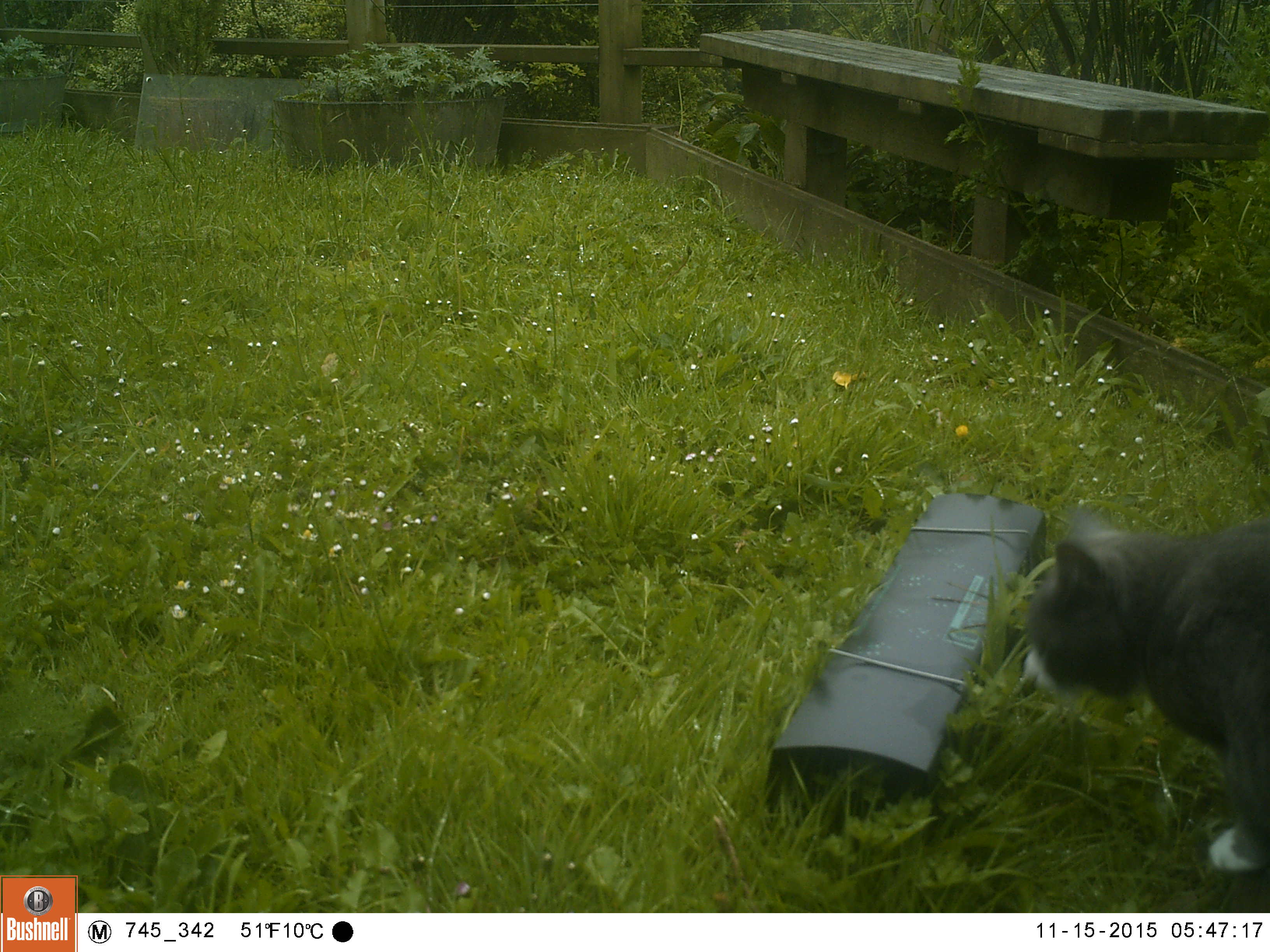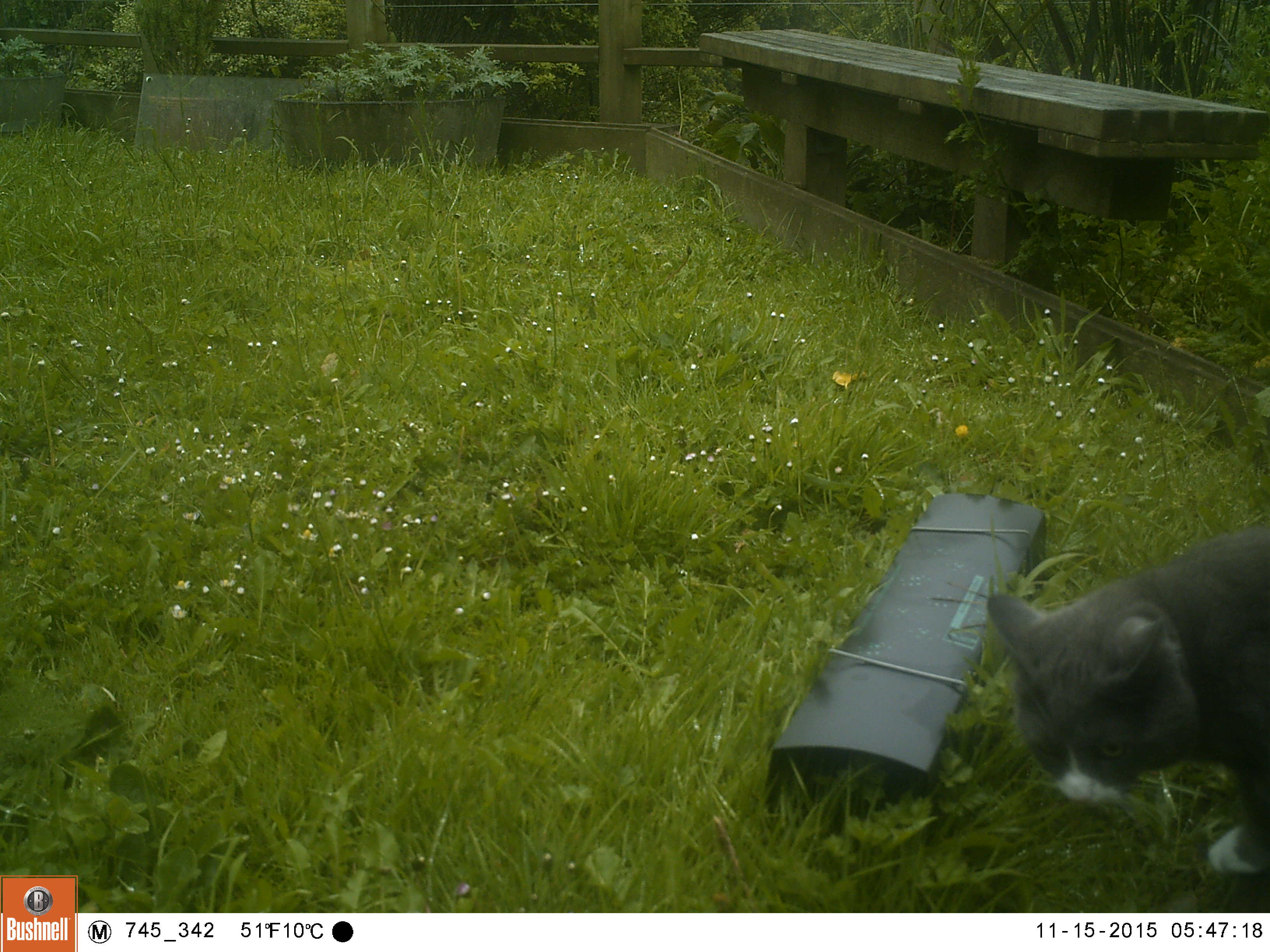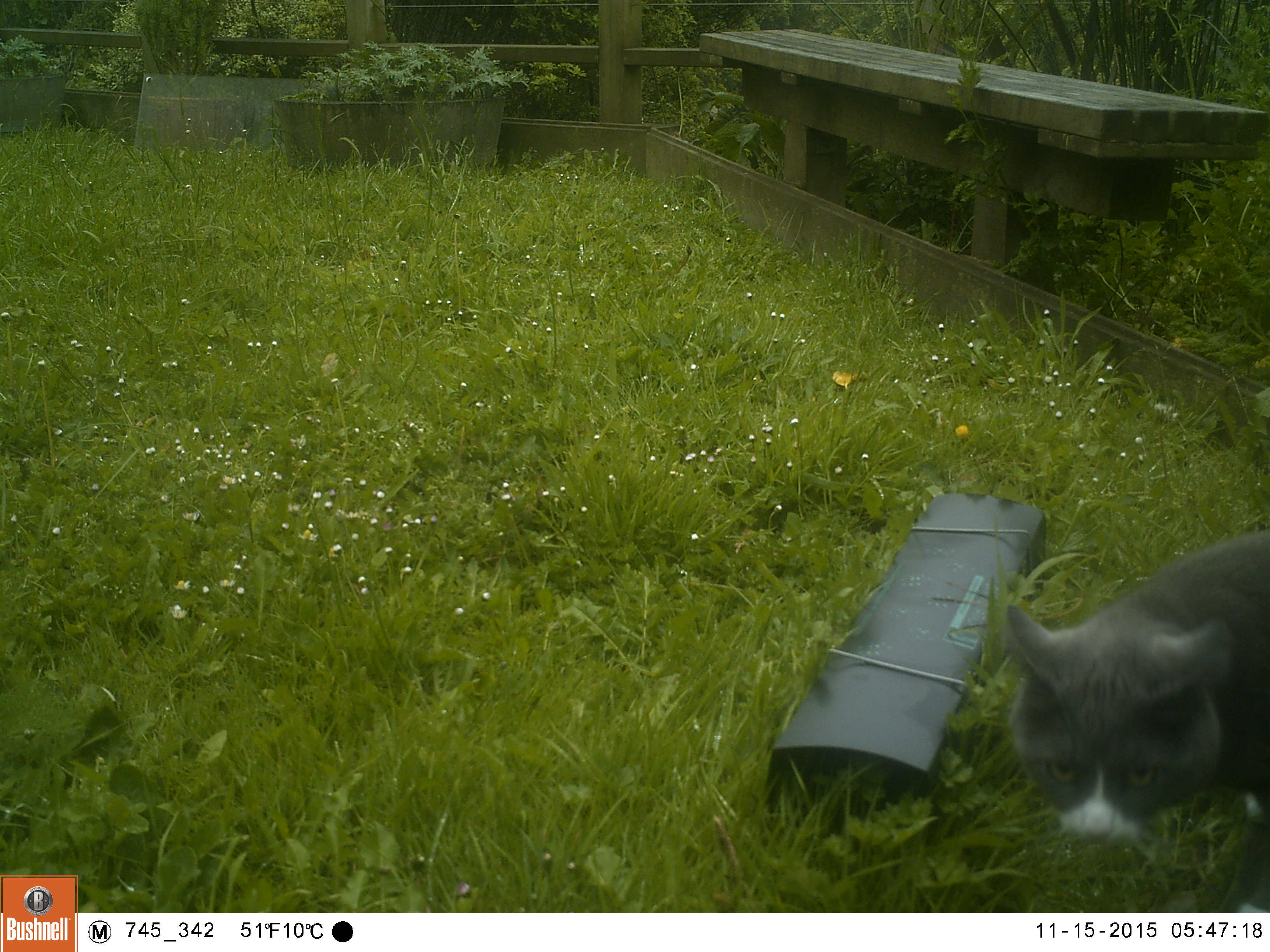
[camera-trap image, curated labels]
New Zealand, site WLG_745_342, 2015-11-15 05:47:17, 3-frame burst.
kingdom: Animalia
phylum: Chordata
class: Mammalia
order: Carnivora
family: Felidae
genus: Felis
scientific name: Felis catus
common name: domestic cat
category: cat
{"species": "cat (domestic cat) (Felis catus)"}